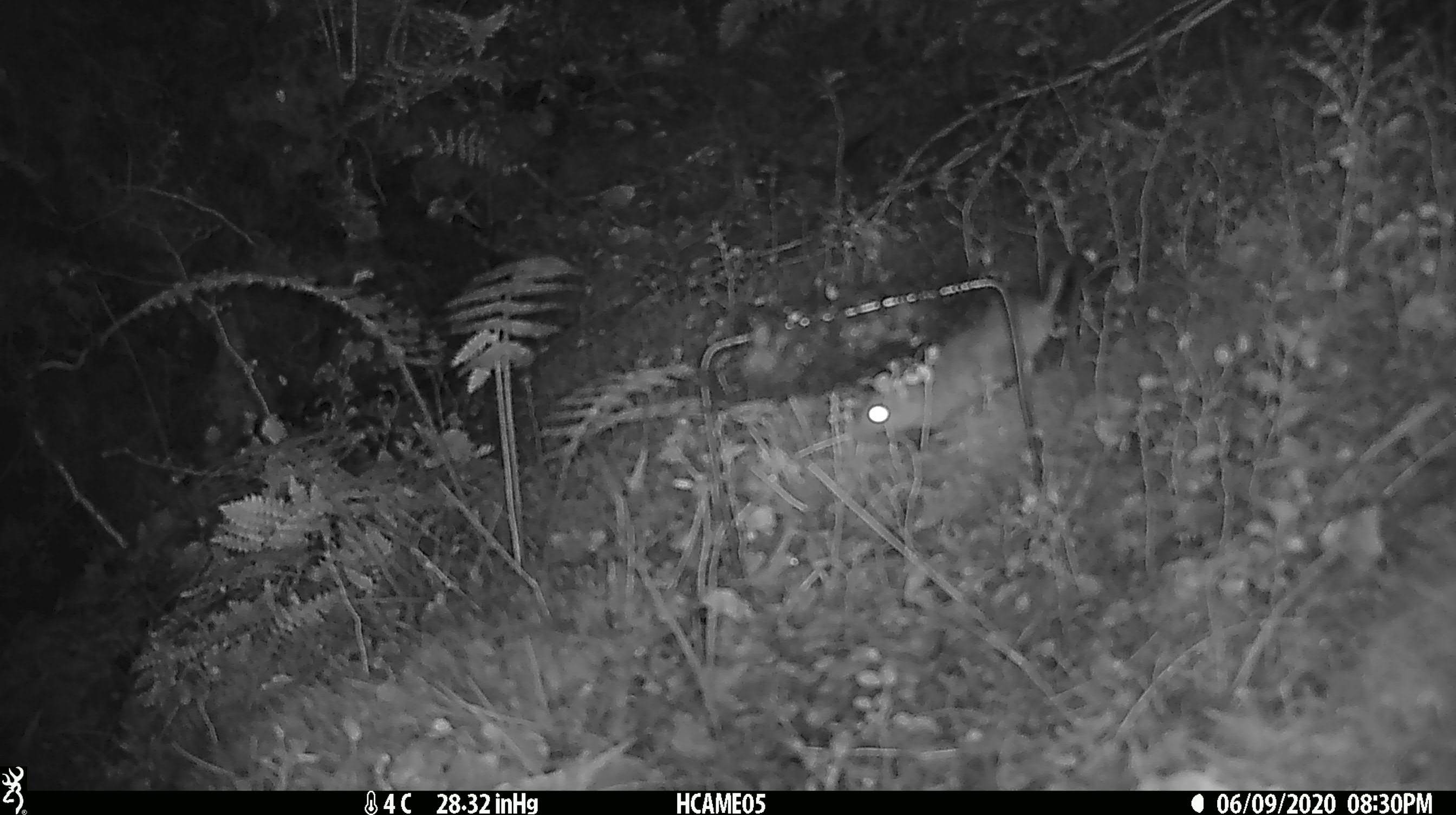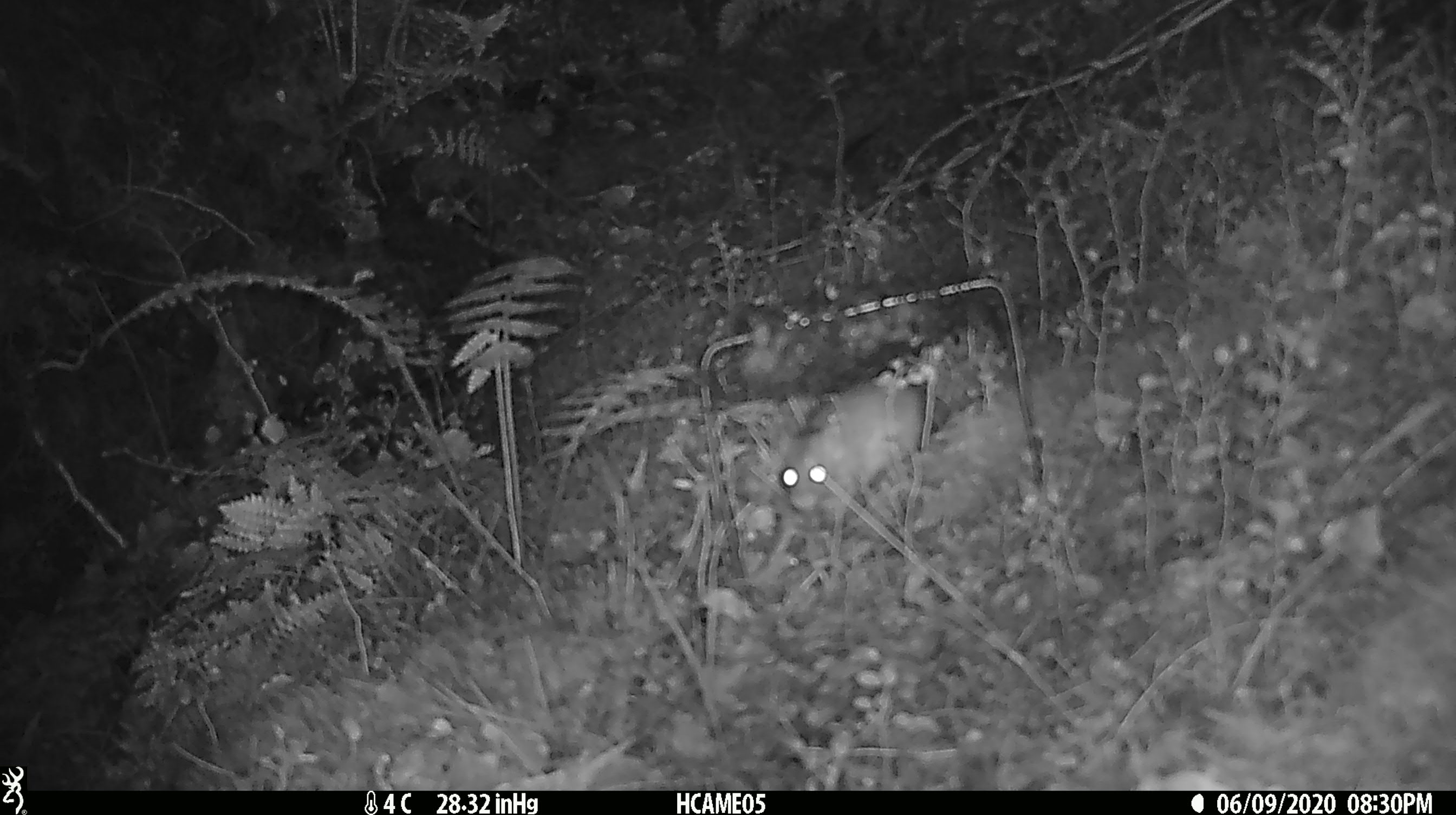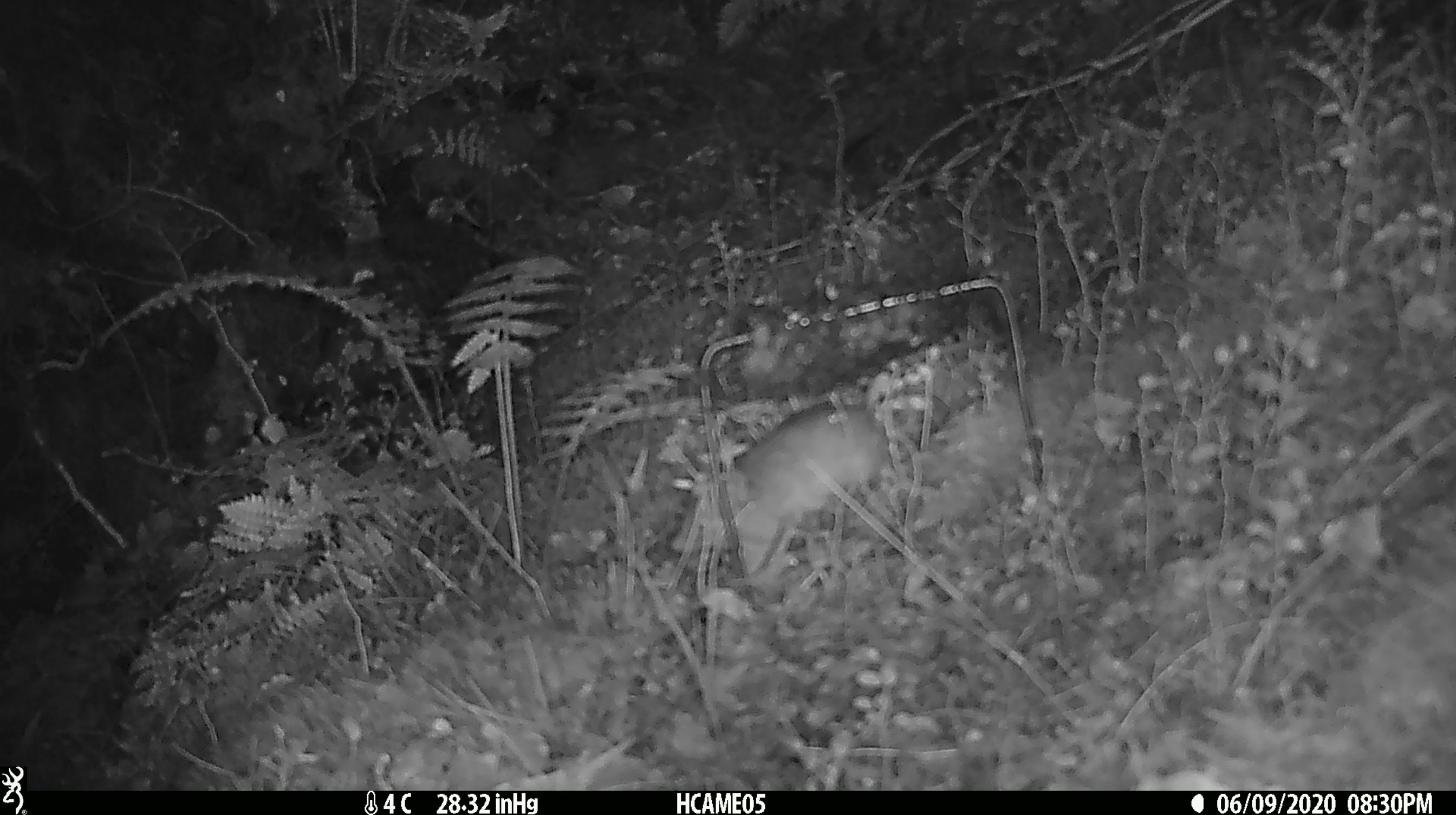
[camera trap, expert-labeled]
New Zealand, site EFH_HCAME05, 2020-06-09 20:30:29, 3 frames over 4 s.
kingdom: Animalia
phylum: Chordata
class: Mammalia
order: Rodentia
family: Muridae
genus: Rattus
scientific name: Rattus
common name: rat